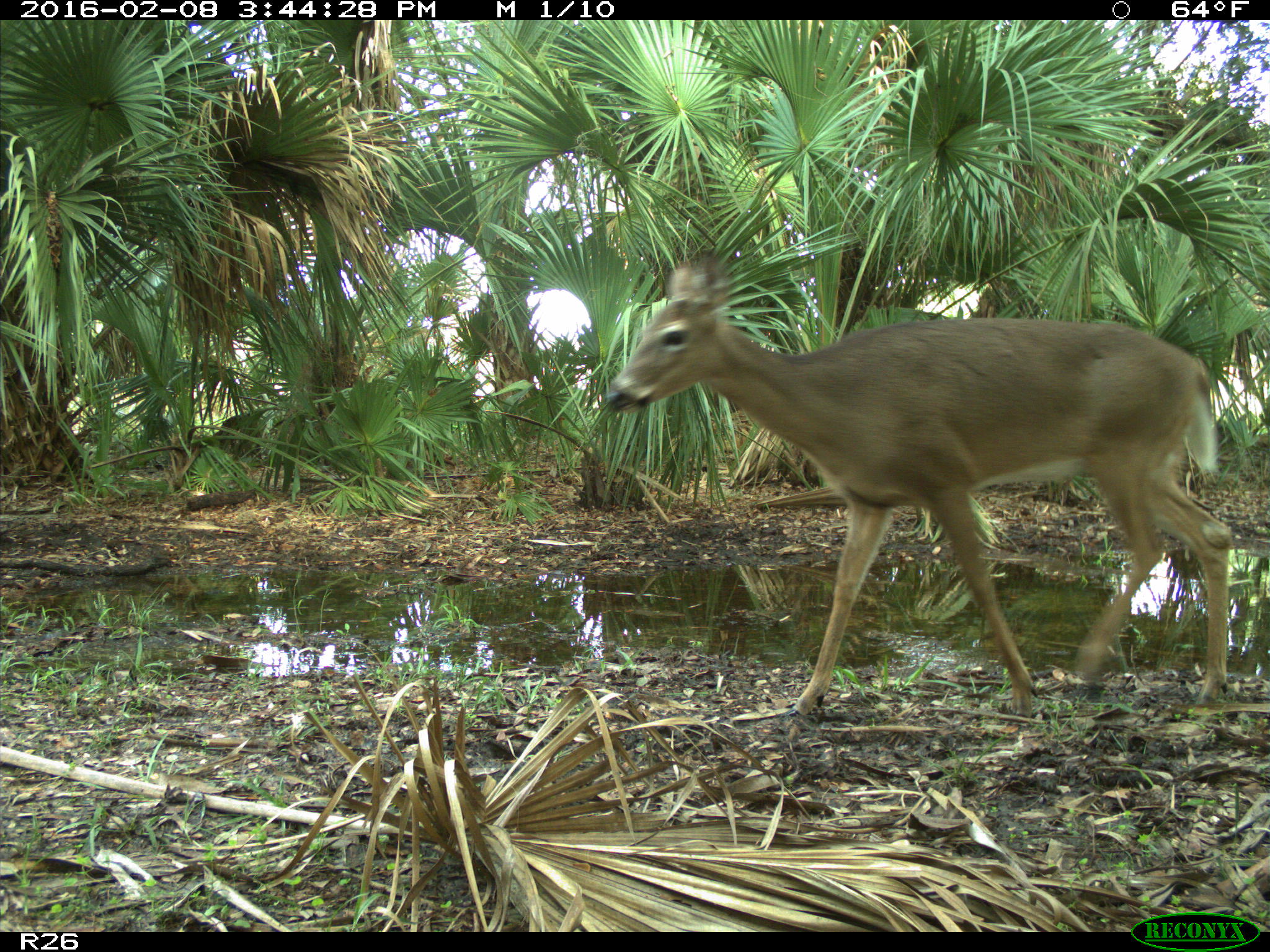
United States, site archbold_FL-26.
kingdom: Animalia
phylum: Chordata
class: Mammalia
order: Artiodactyla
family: Cervidae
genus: Odocoileus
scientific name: Odocoileus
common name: deer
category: unidentified deer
Unidentified deer (deer) (Odocoileus).